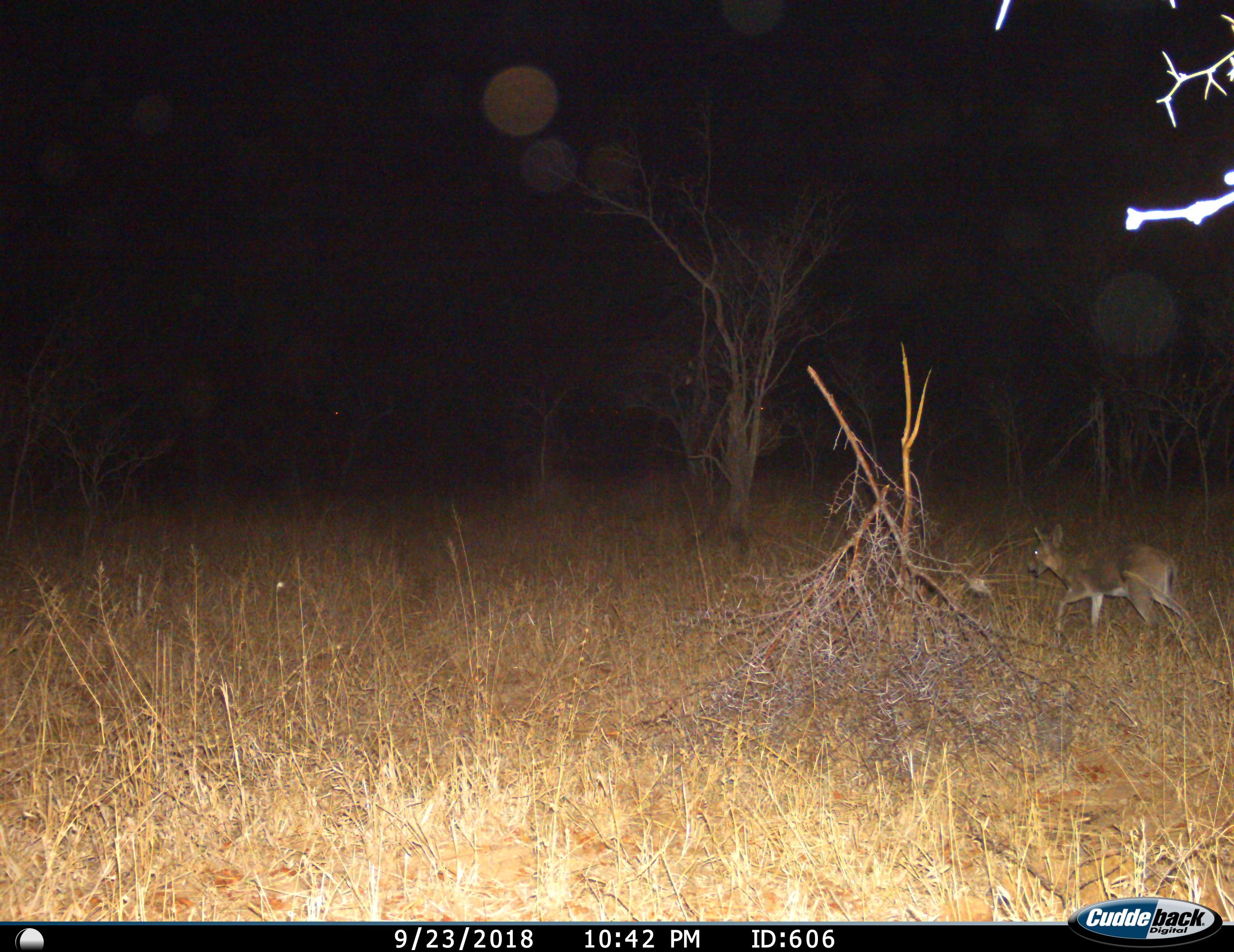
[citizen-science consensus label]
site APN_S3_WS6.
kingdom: Animalia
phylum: Chordata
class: Mammalia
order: Artiodactyla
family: Bovidae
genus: Sylvicapra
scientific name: Sylvicapra grimmia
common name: common duiker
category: duikercommongrey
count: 1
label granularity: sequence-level